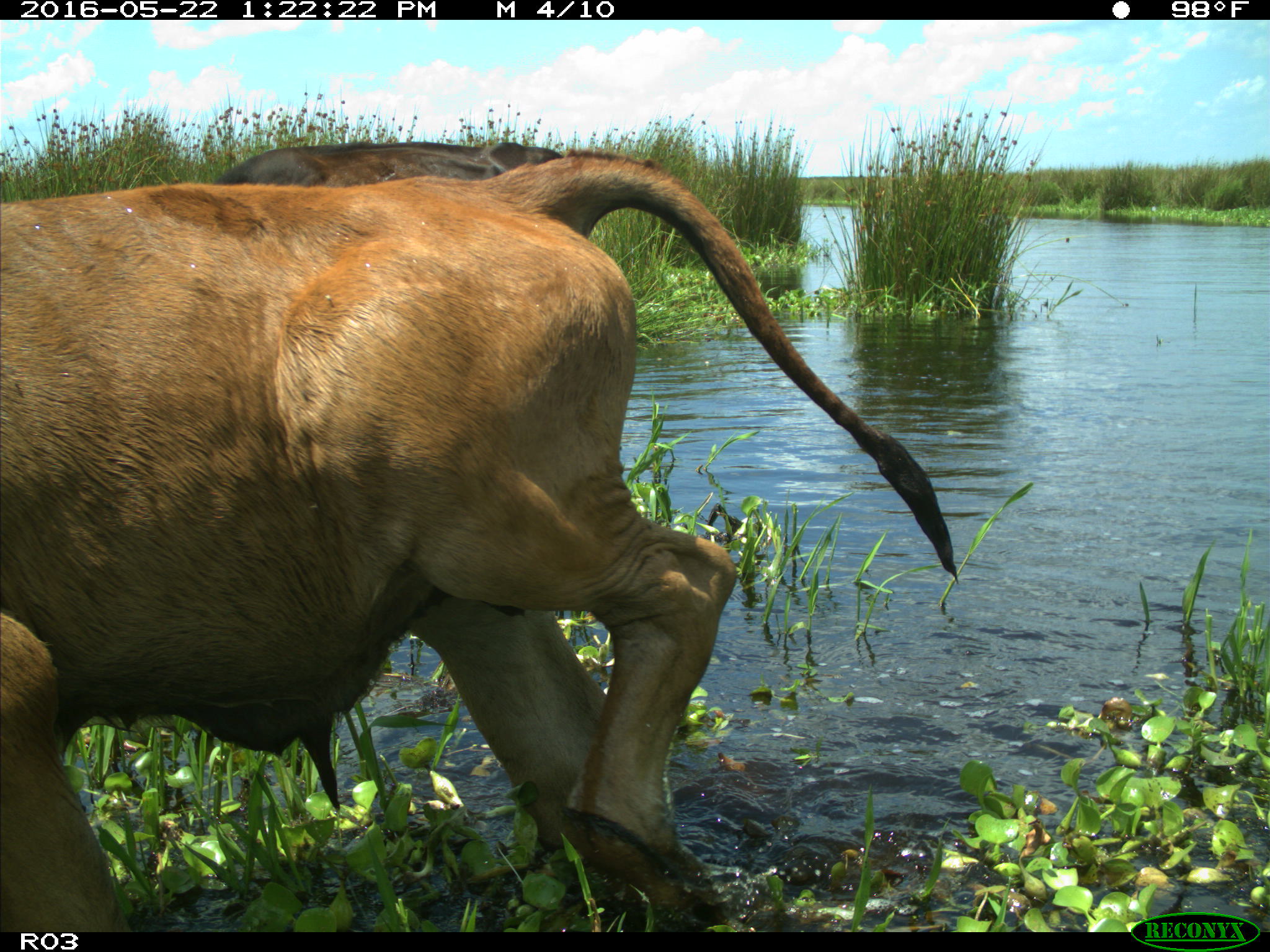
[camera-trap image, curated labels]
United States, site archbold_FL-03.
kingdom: Animalia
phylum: Chordata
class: Mammalia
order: Artiodactyla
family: Bovidae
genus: Bos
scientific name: Bos taurus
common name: domestic cow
Bos taurus (domestic cow).